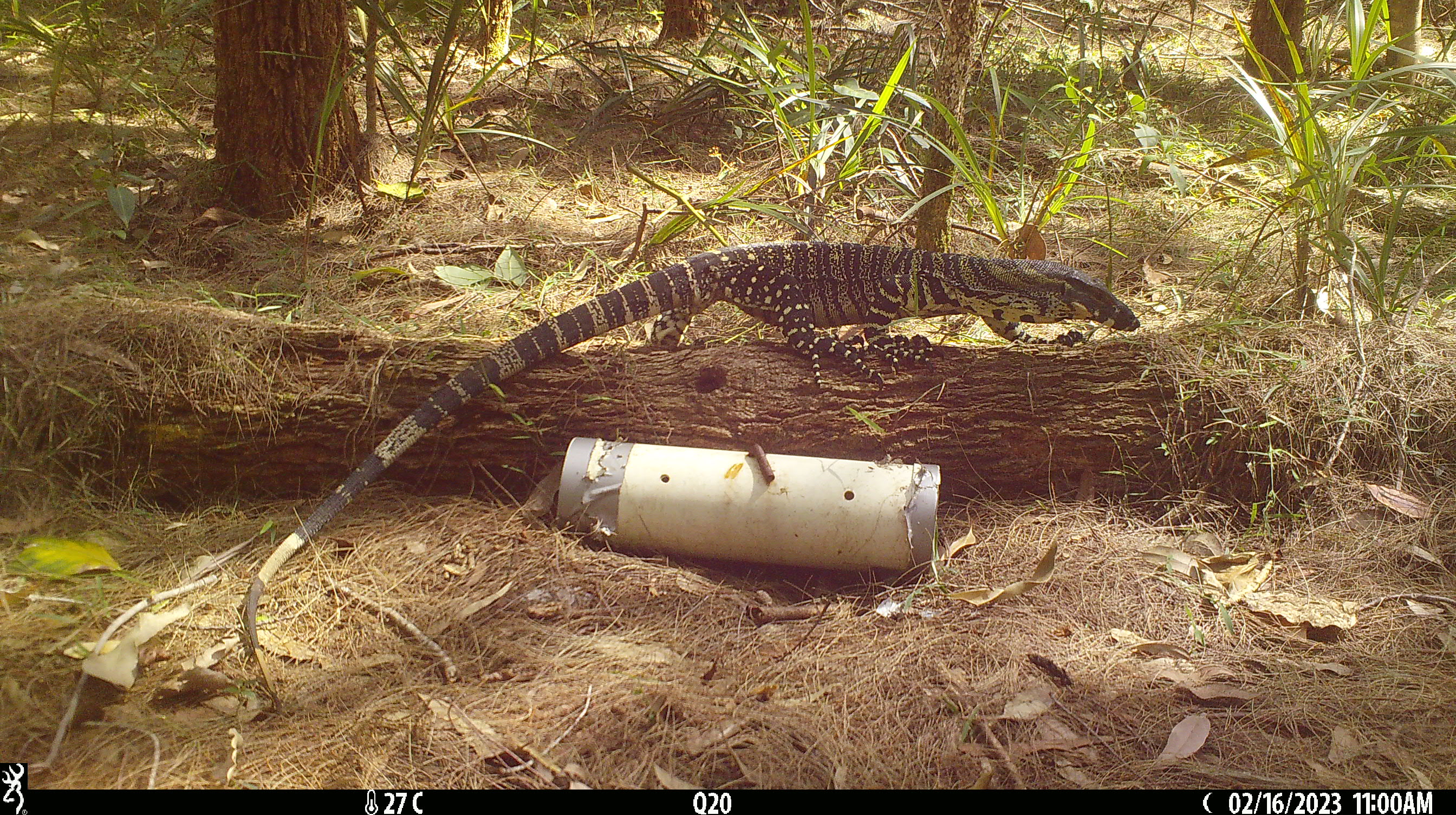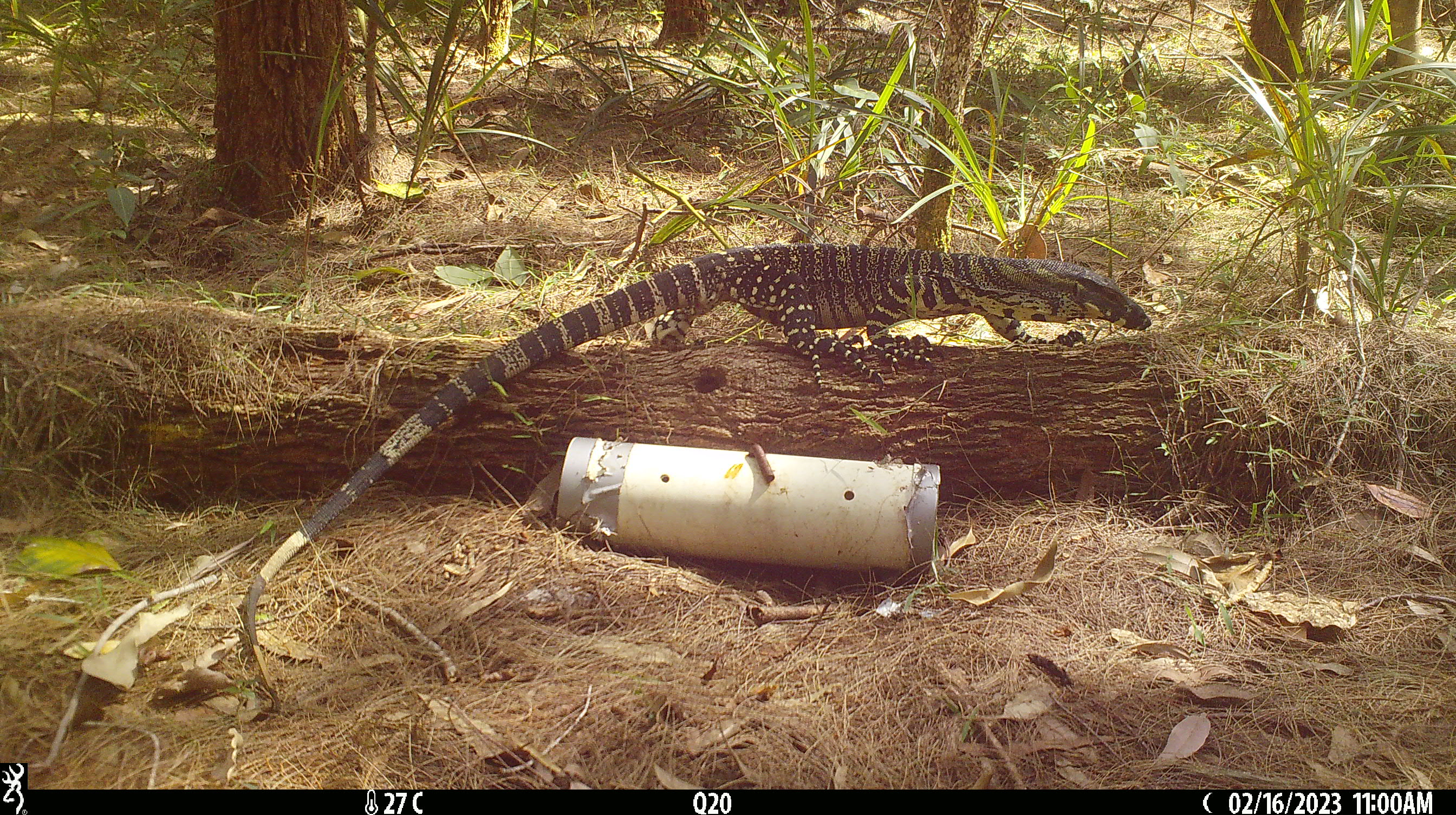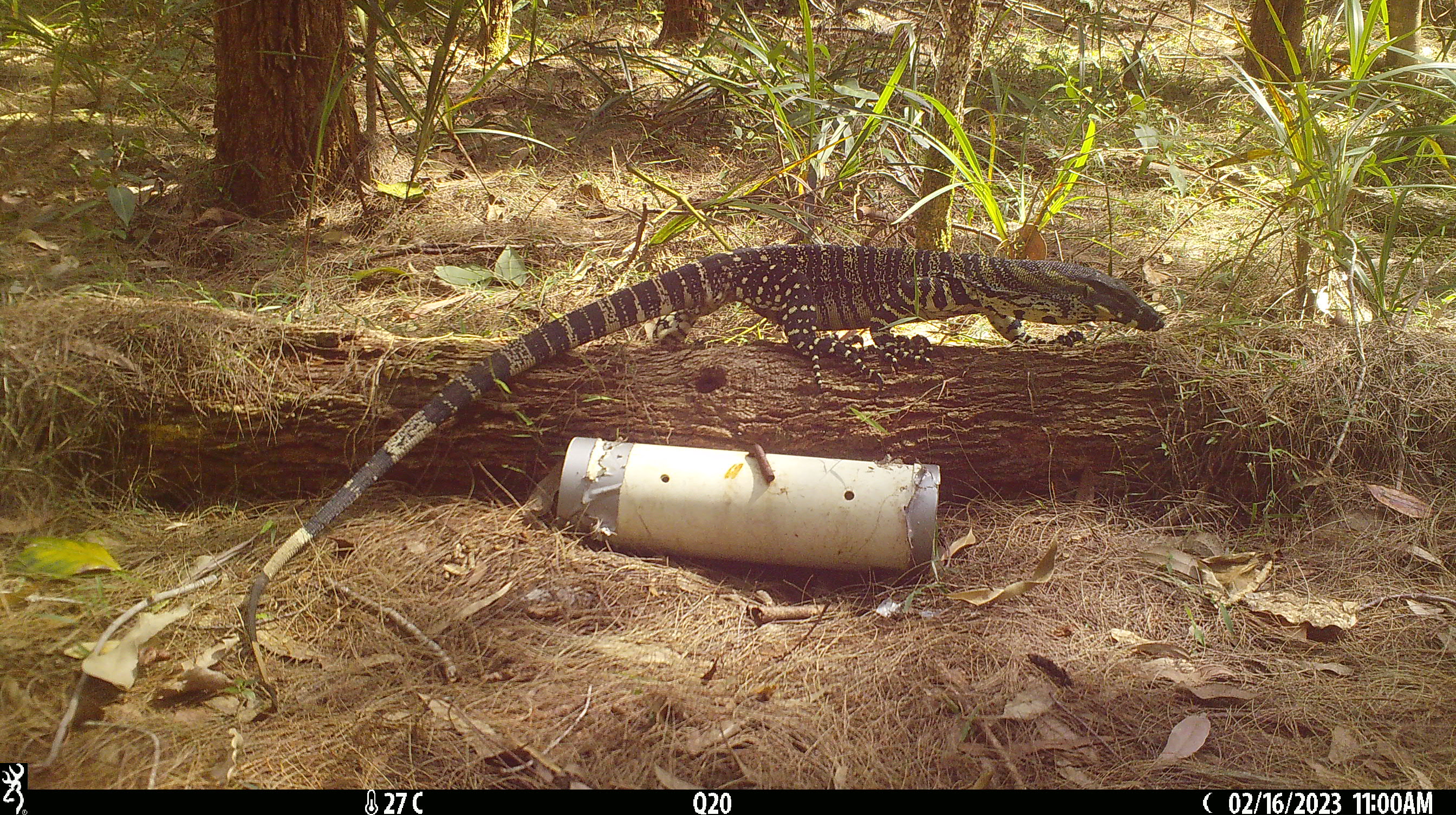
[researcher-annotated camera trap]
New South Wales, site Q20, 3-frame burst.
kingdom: Animalia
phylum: Chordata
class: Reptilia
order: Squamata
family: Varanidae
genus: Varanus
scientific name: Varanus varius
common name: lace monitor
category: goanna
Goanna (lace monitor) (Varanus varius).